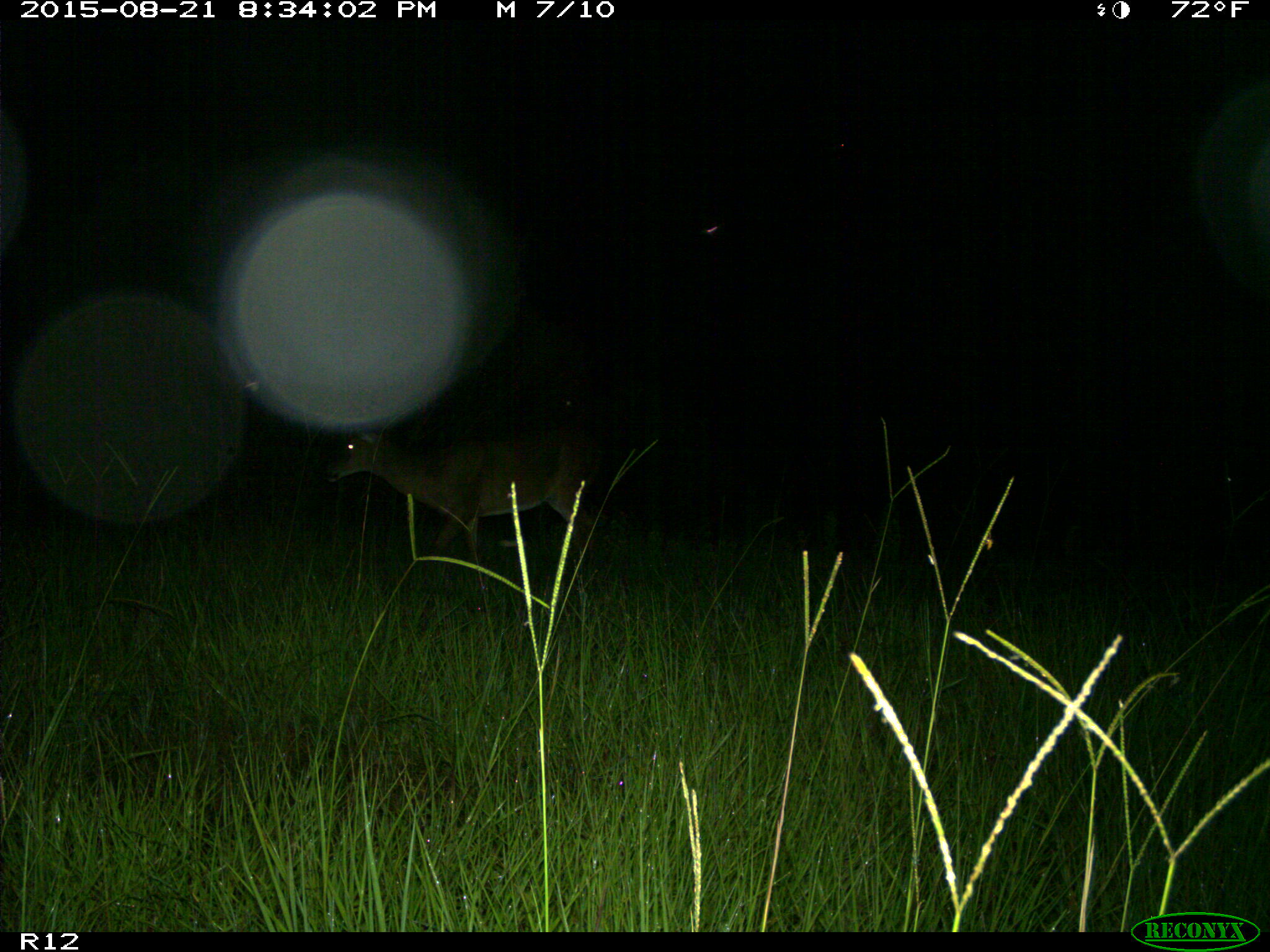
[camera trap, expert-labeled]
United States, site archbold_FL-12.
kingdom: Animalia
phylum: Chordata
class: Mammalia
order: Artiodactyla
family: Cervidae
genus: Odocoileus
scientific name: Odocoileus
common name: deer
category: unidentified deer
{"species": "unidentified deer (deer) (Odocoileus)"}